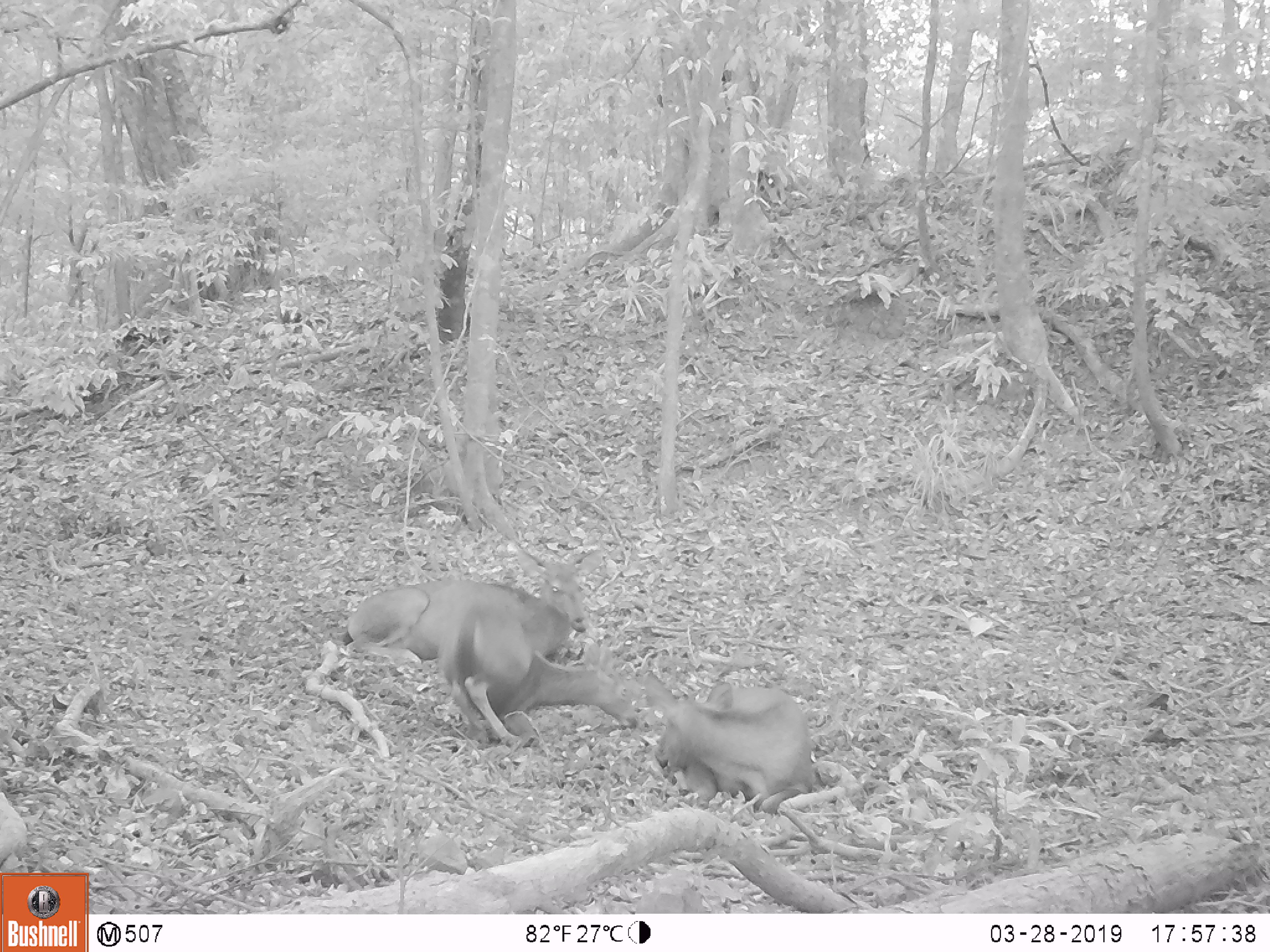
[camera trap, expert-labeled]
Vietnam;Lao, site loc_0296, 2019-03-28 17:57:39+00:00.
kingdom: Animalia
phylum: Chordata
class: Mammalia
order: Artiodactyla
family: Cervidae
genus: Rusa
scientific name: Rusa unicolor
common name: sambar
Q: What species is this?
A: Sambar (Rusa unicolor).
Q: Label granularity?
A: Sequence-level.